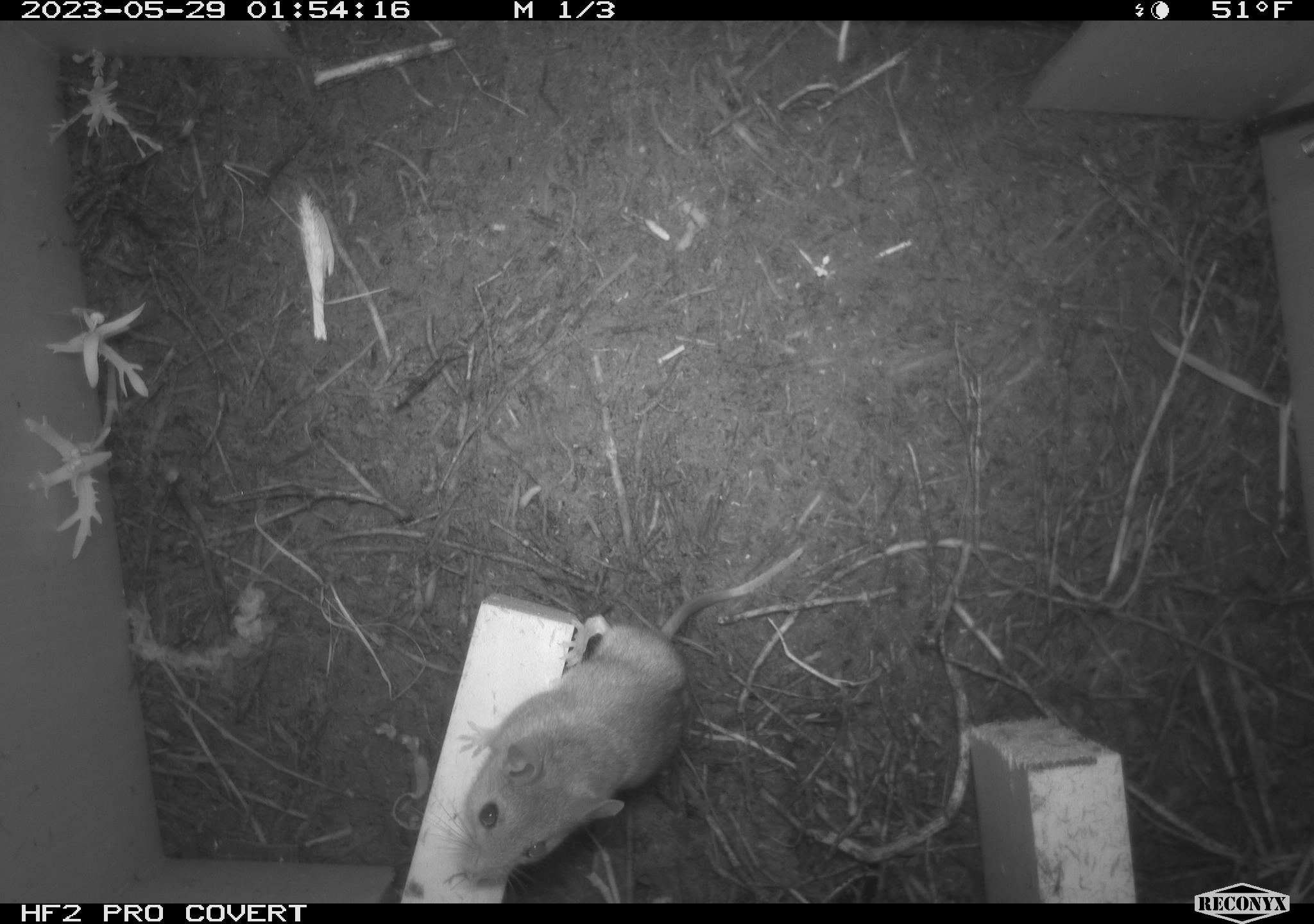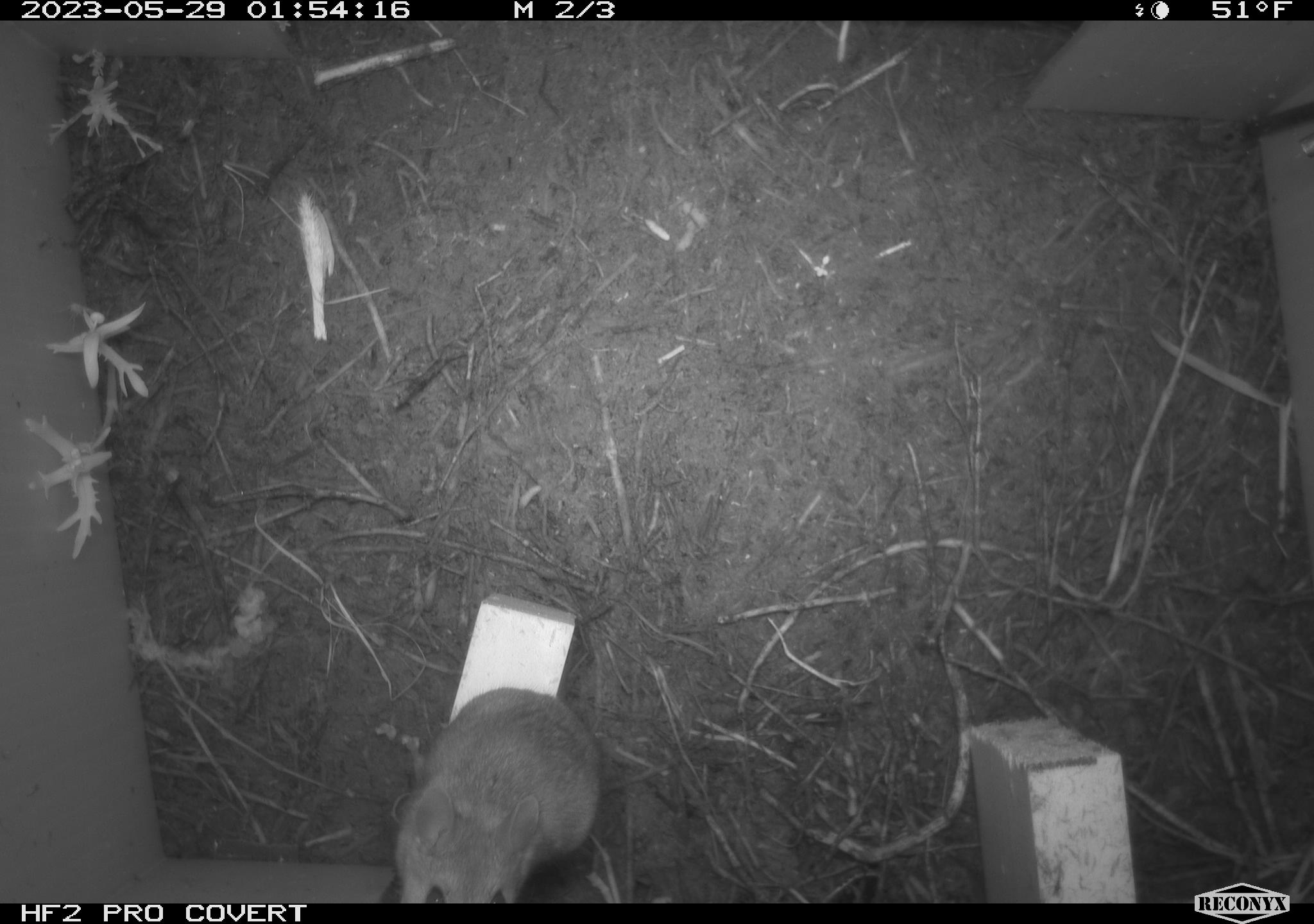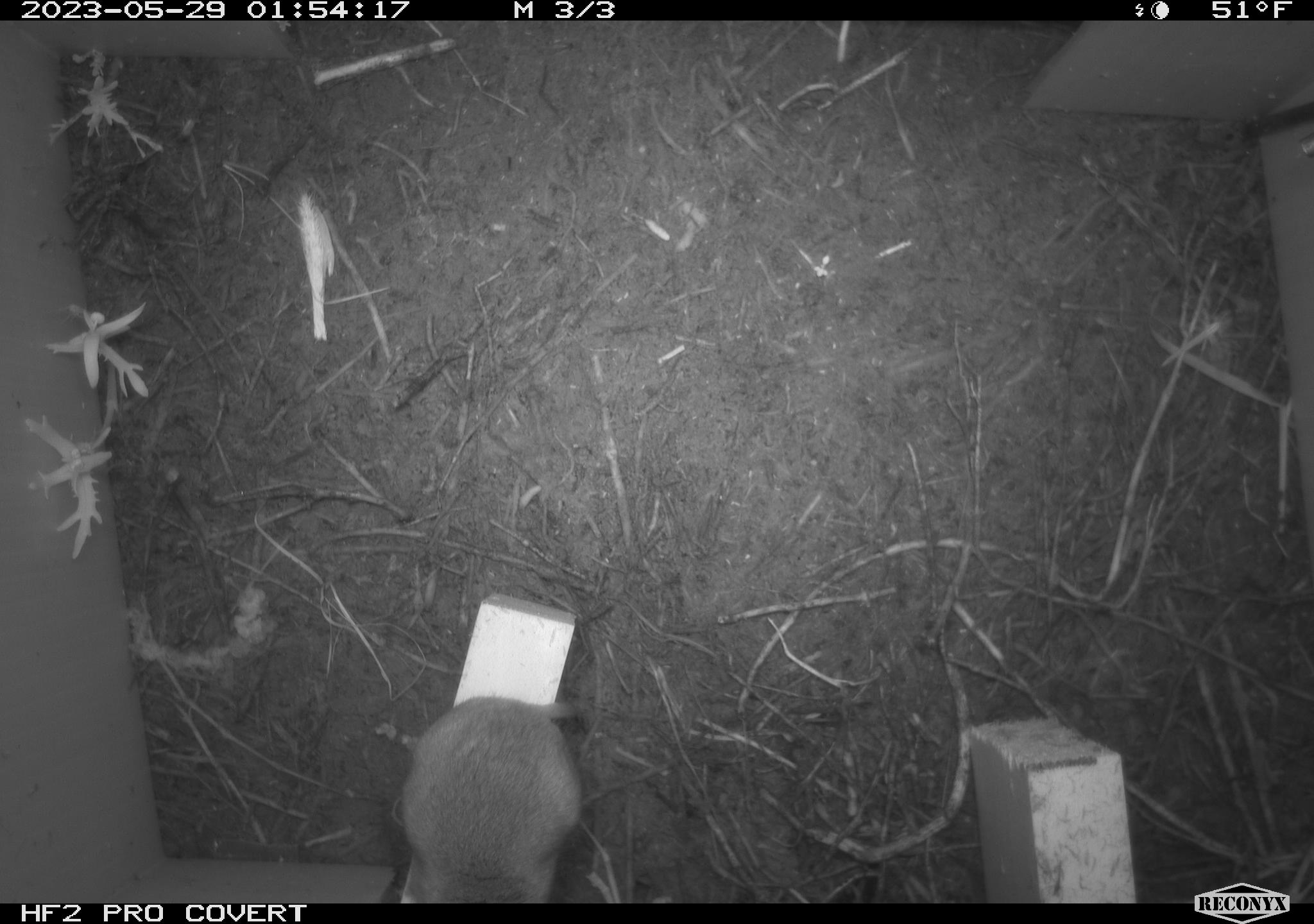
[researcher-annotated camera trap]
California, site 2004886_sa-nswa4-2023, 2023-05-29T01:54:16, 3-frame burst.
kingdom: Animalia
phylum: Chordata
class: Mammalia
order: Rodentia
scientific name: Rodentia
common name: mouse species